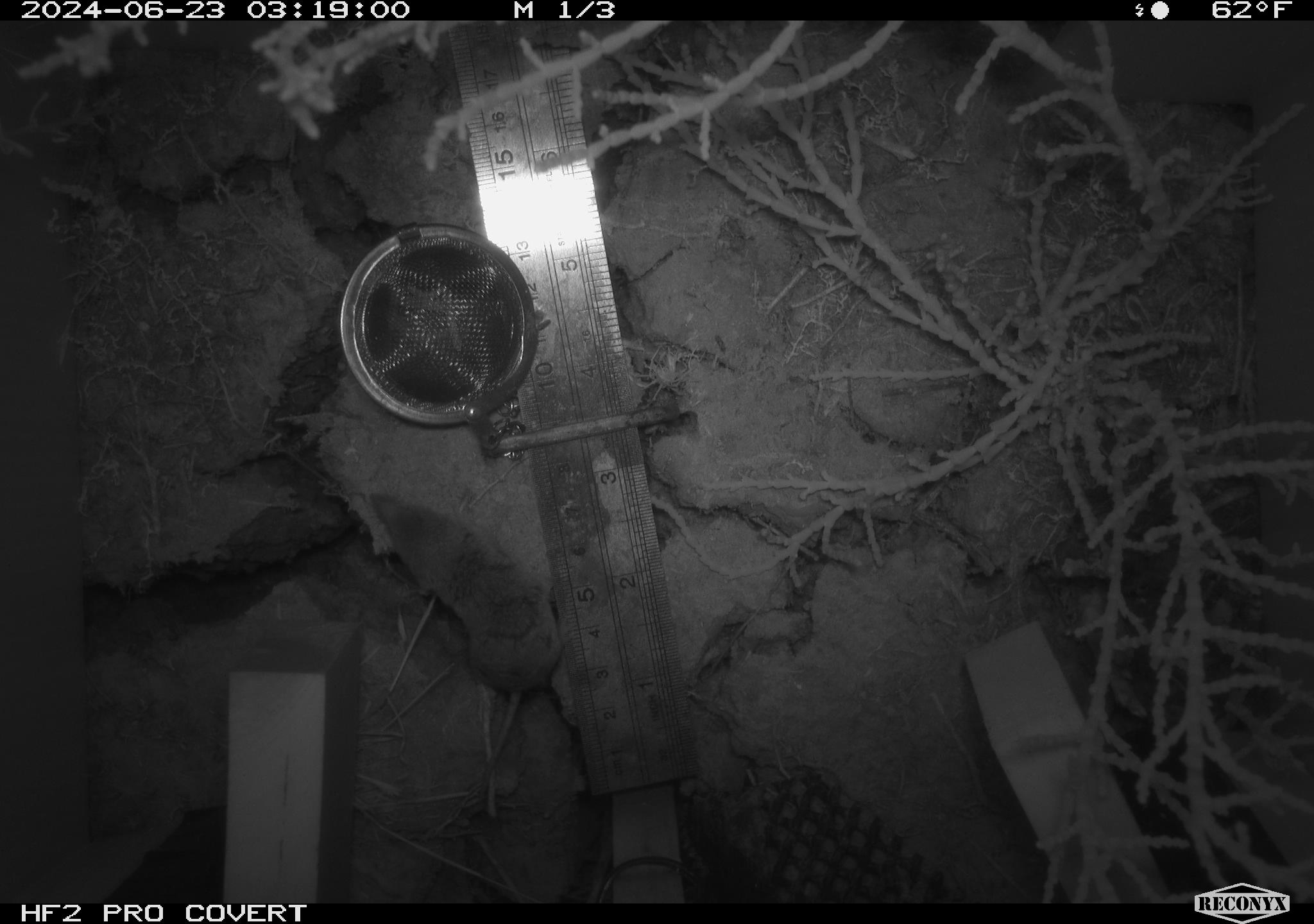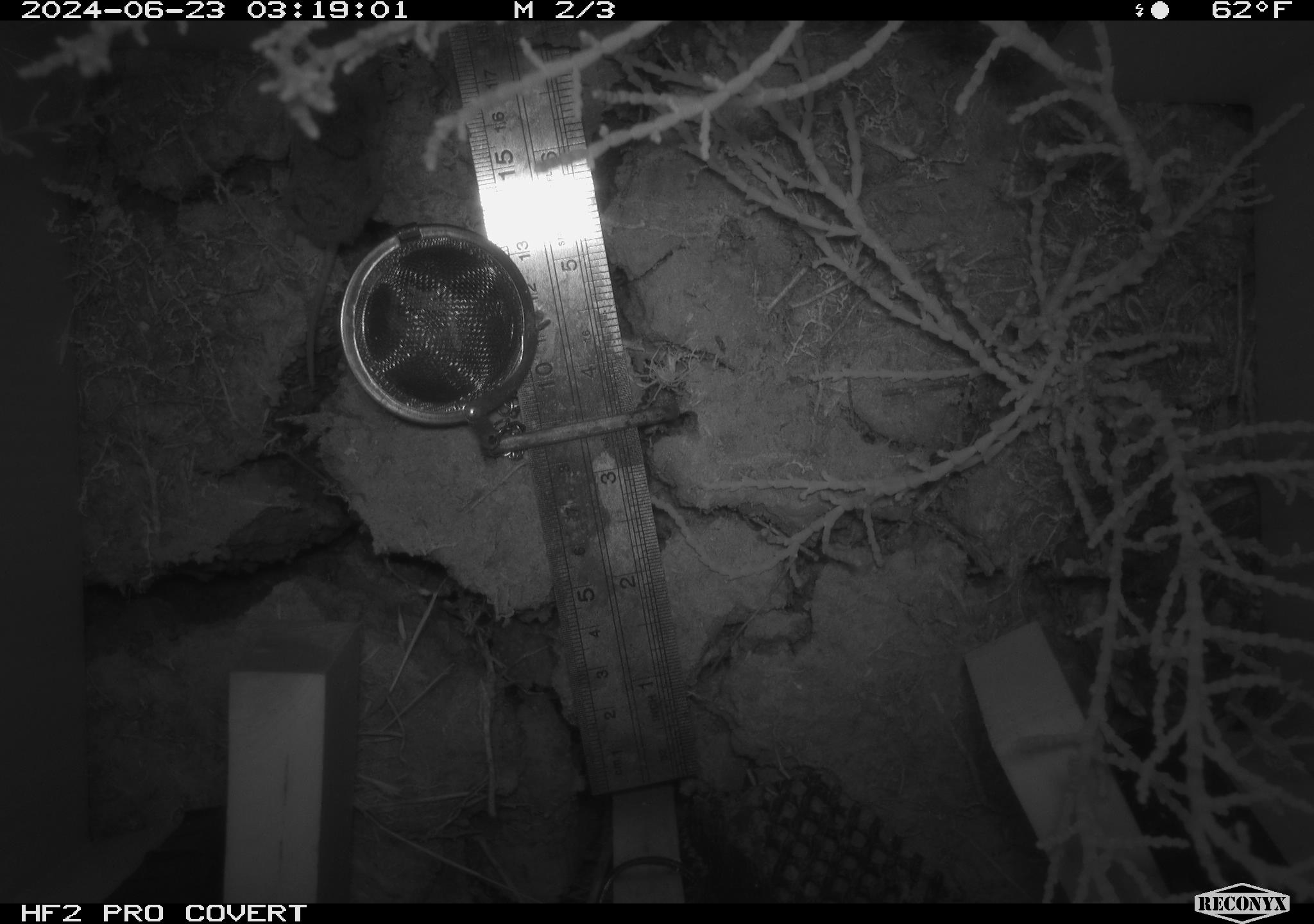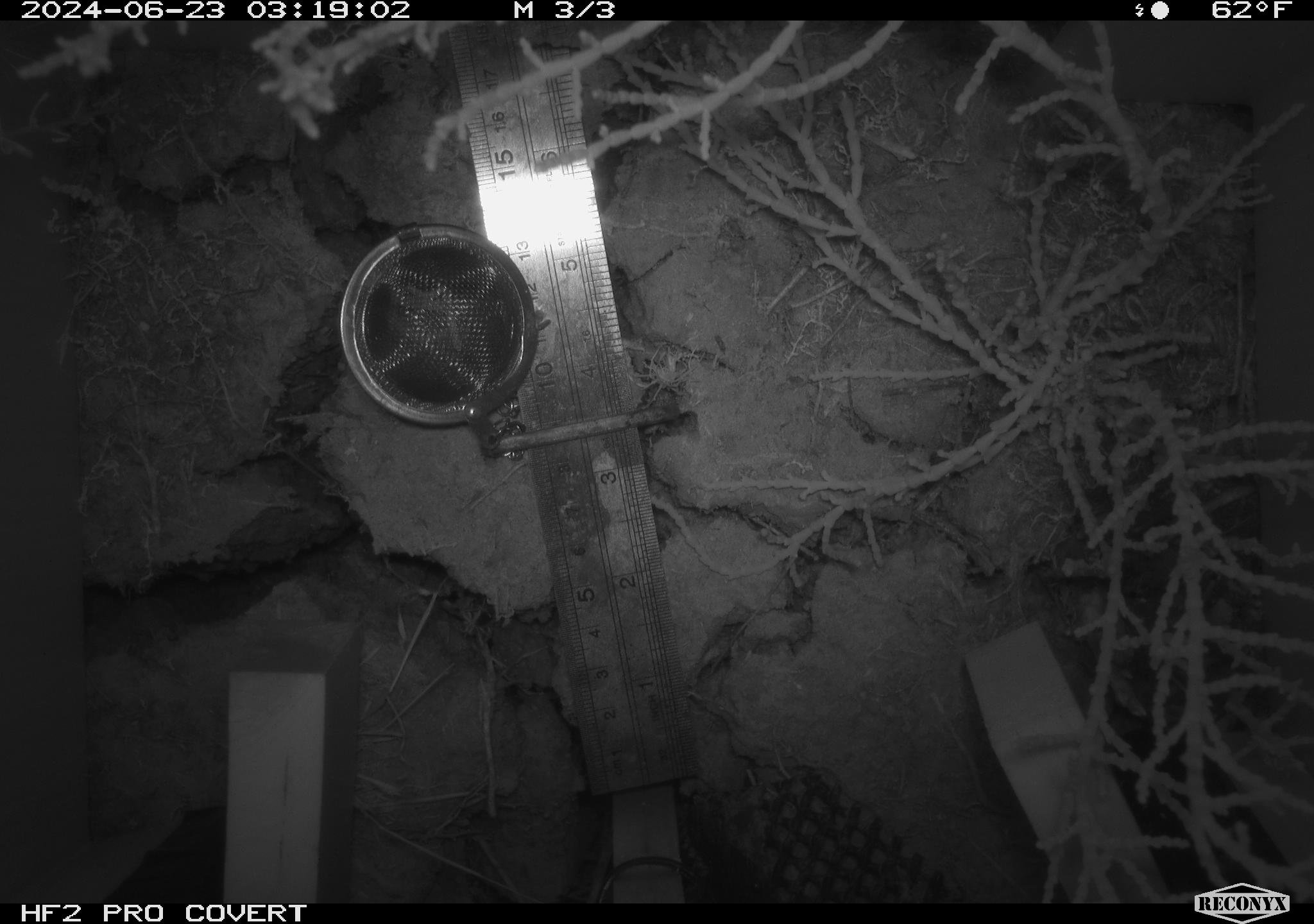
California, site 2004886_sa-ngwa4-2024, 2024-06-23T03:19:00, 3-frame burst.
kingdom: Animalia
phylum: Chordata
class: Mammalia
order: Eulipotyphla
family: Soricidae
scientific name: Soricidae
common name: shrews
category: soricidae family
Soricidae family (shrews) (Soricidae).